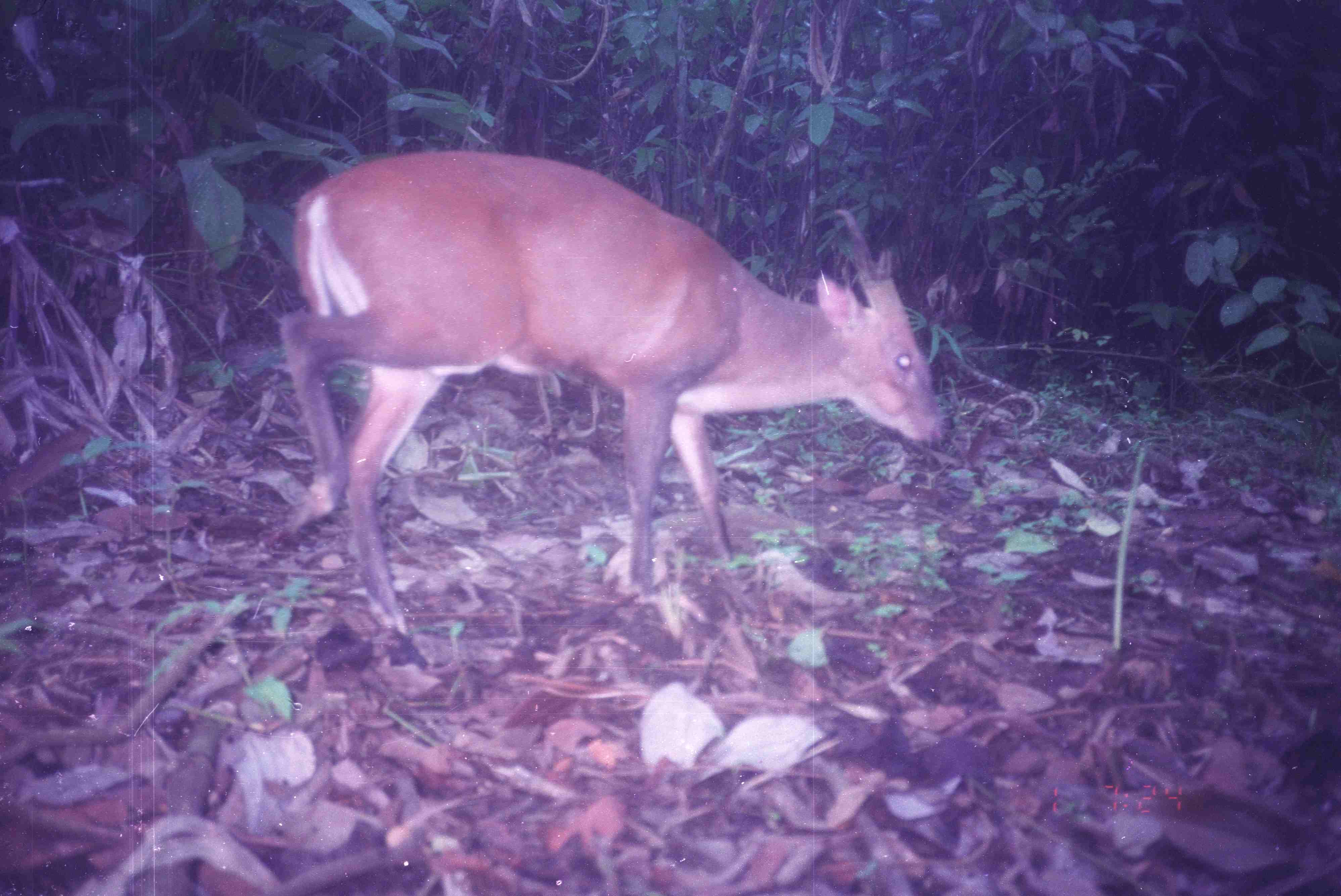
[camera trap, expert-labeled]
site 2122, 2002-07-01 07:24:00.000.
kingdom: Animalia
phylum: Chordata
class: Mammalia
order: Artiodactyla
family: Cervidae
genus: Muntiacus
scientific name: Muntiacus muntjak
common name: southern red muntjac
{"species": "Muntiacus muntjak (southern red muntjac)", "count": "1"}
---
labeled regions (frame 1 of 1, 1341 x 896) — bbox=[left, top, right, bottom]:
muntiacus muntjak: bbox=[275, 146, 947, 633]